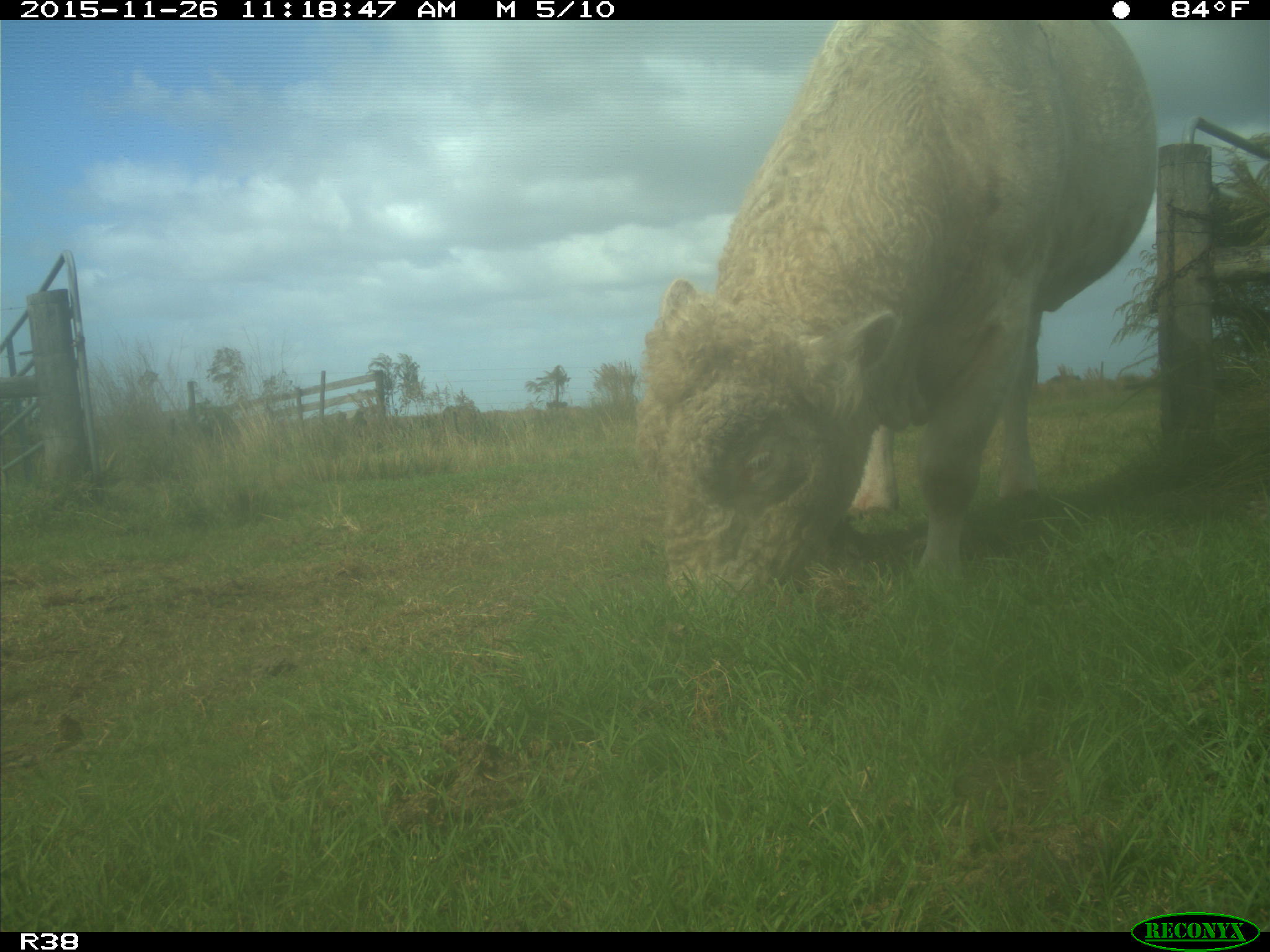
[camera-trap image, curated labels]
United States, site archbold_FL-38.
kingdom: Animalia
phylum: Chordata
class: Mammalia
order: Artiodactyla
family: Bovidae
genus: Bos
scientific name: Bos taurus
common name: domestic cow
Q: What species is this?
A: Bos taurus (domestic cow).